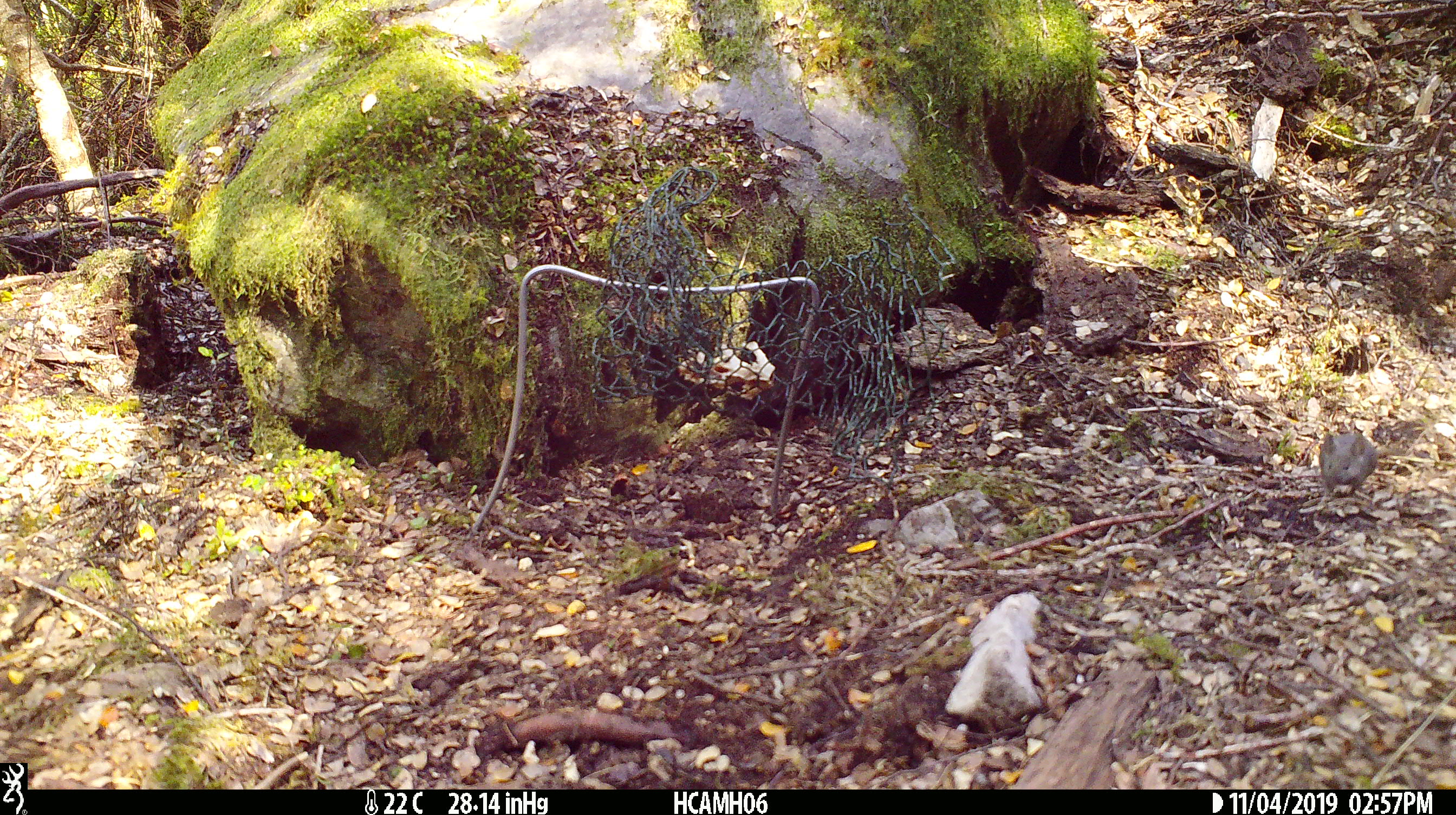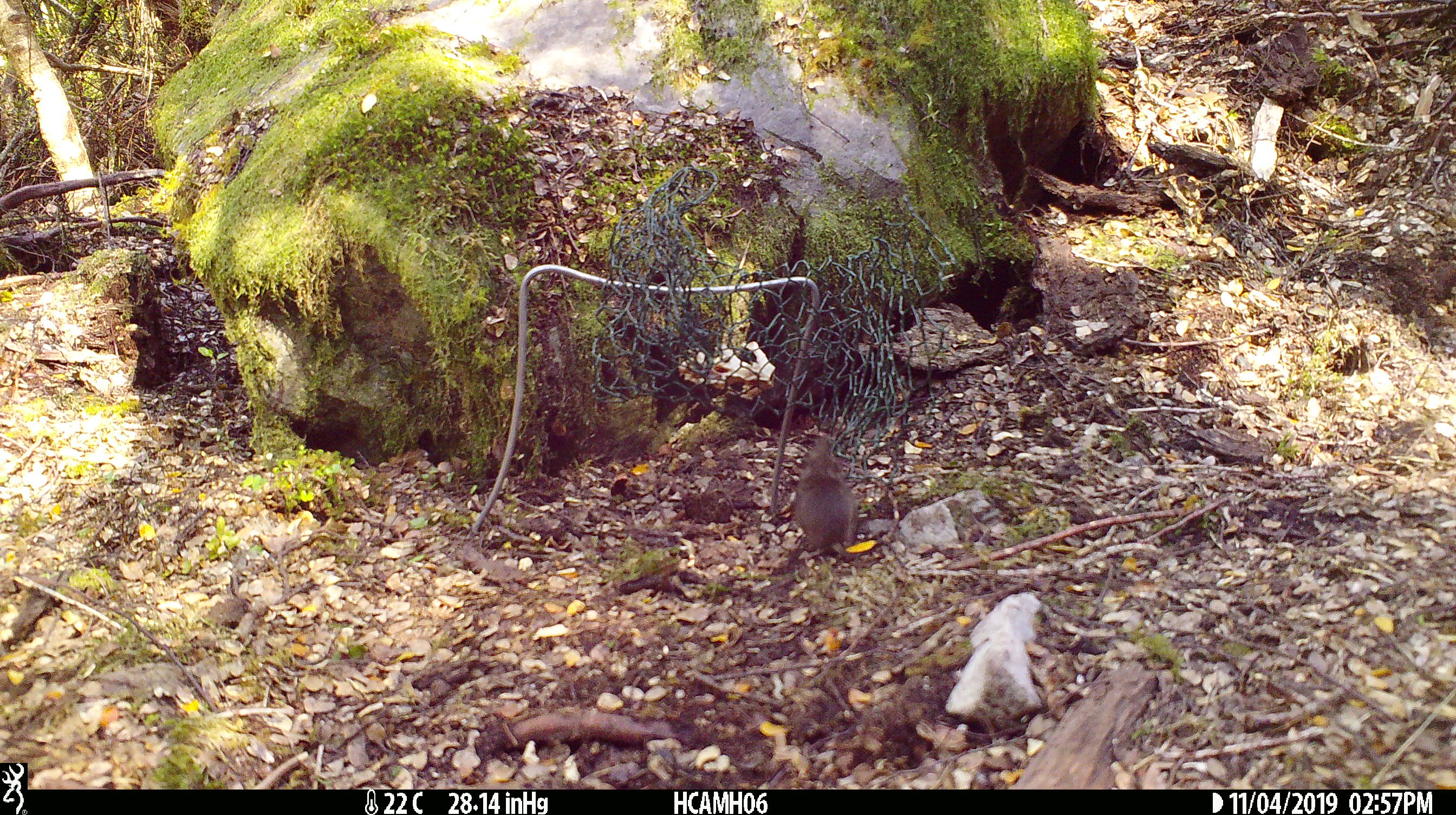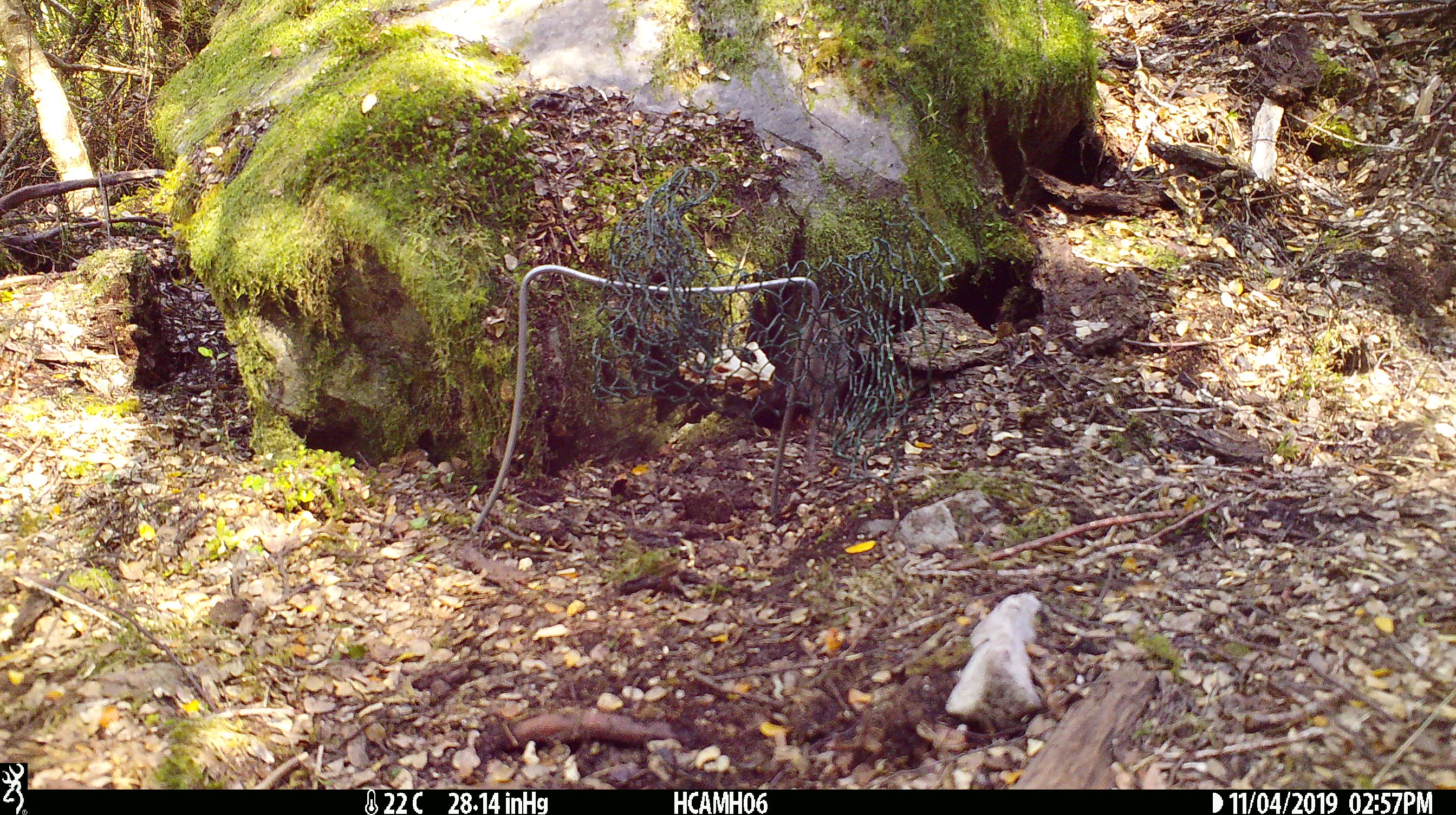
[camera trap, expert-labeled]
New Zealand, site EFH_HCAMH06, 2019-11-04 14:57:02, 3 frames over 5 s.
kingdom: Animalia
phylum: Chordata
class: Mammalia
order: Rodentia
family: Muridae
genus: Mus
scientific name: Mus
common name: mouse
Mouse (Mus).